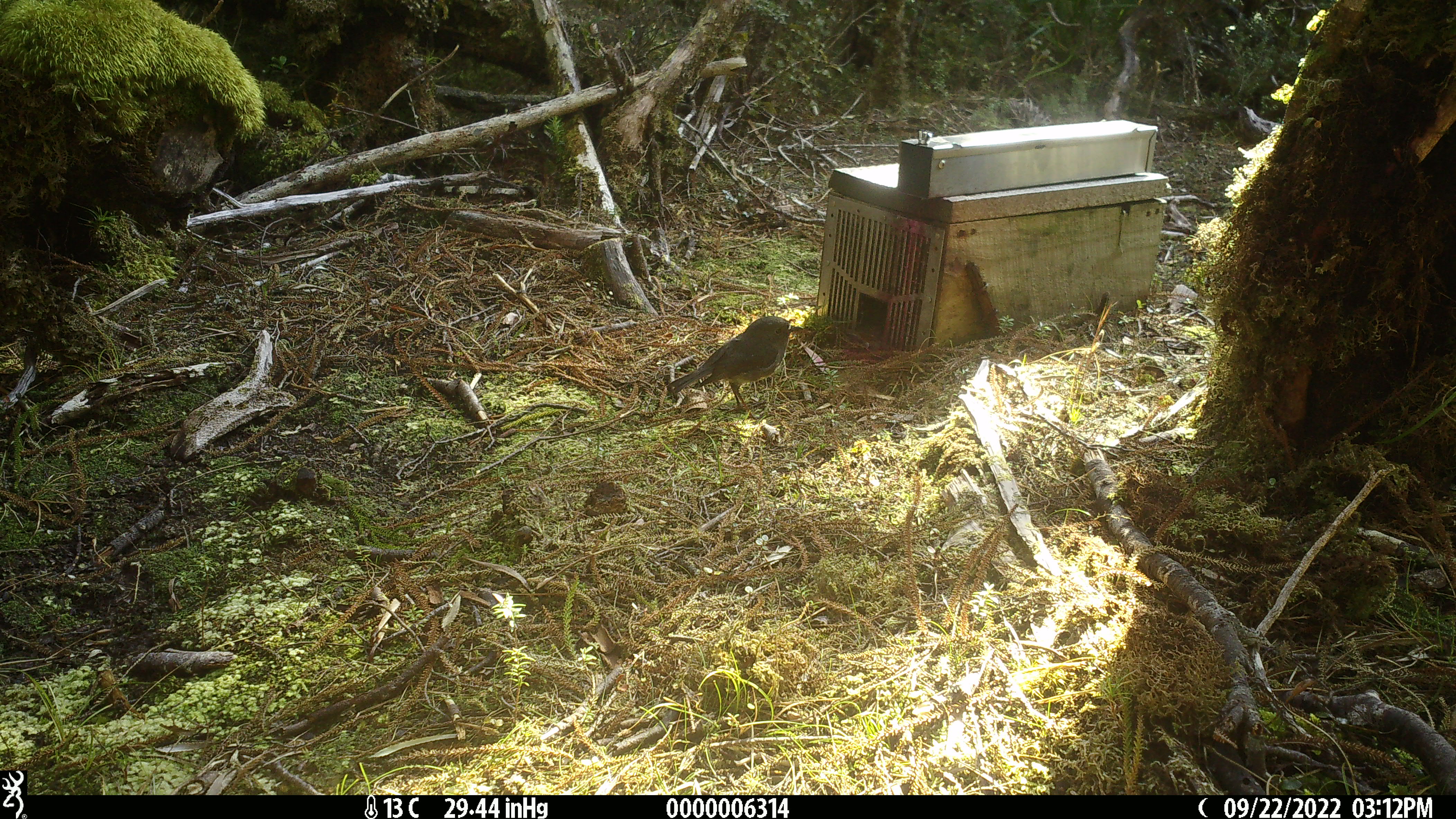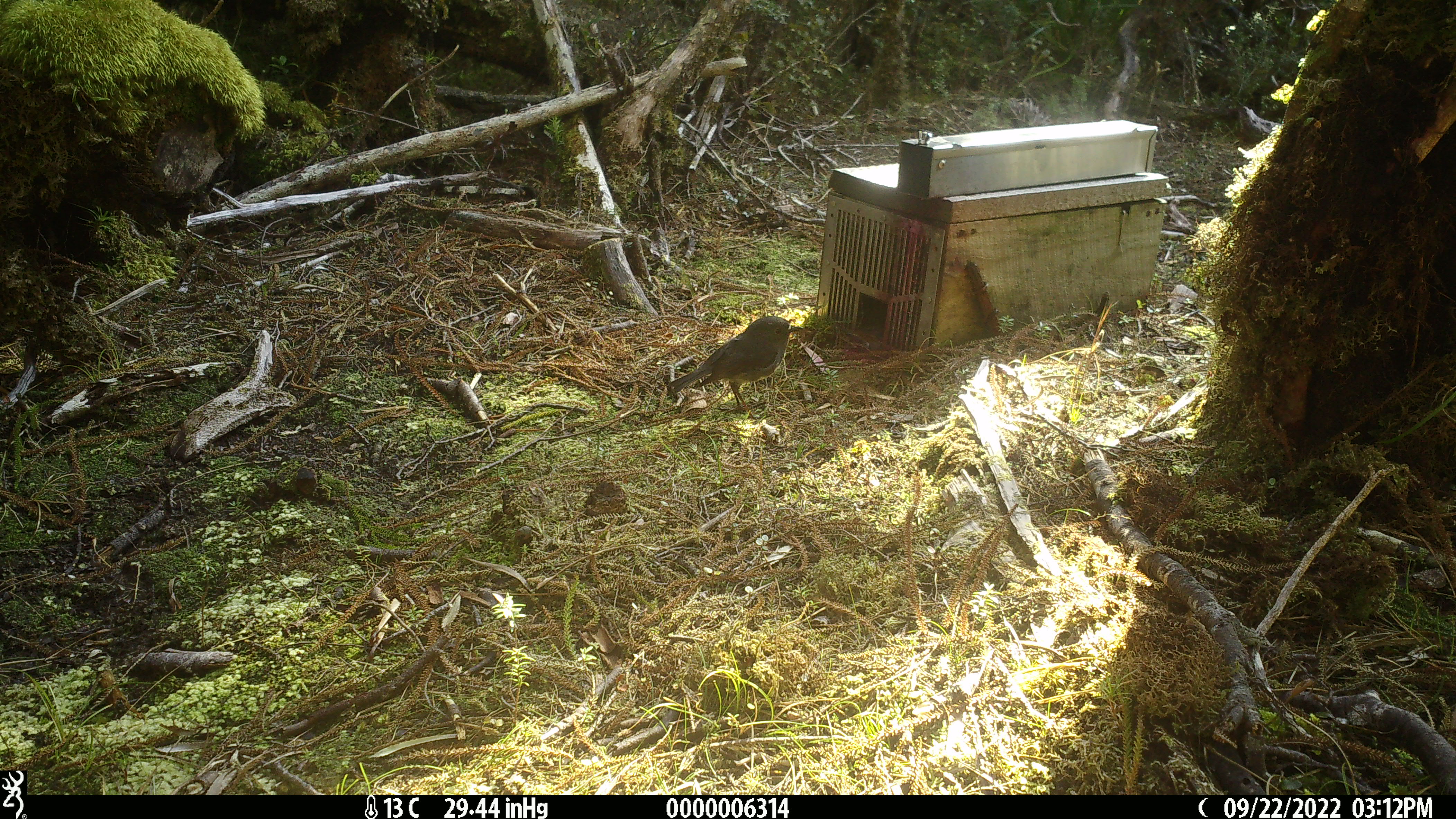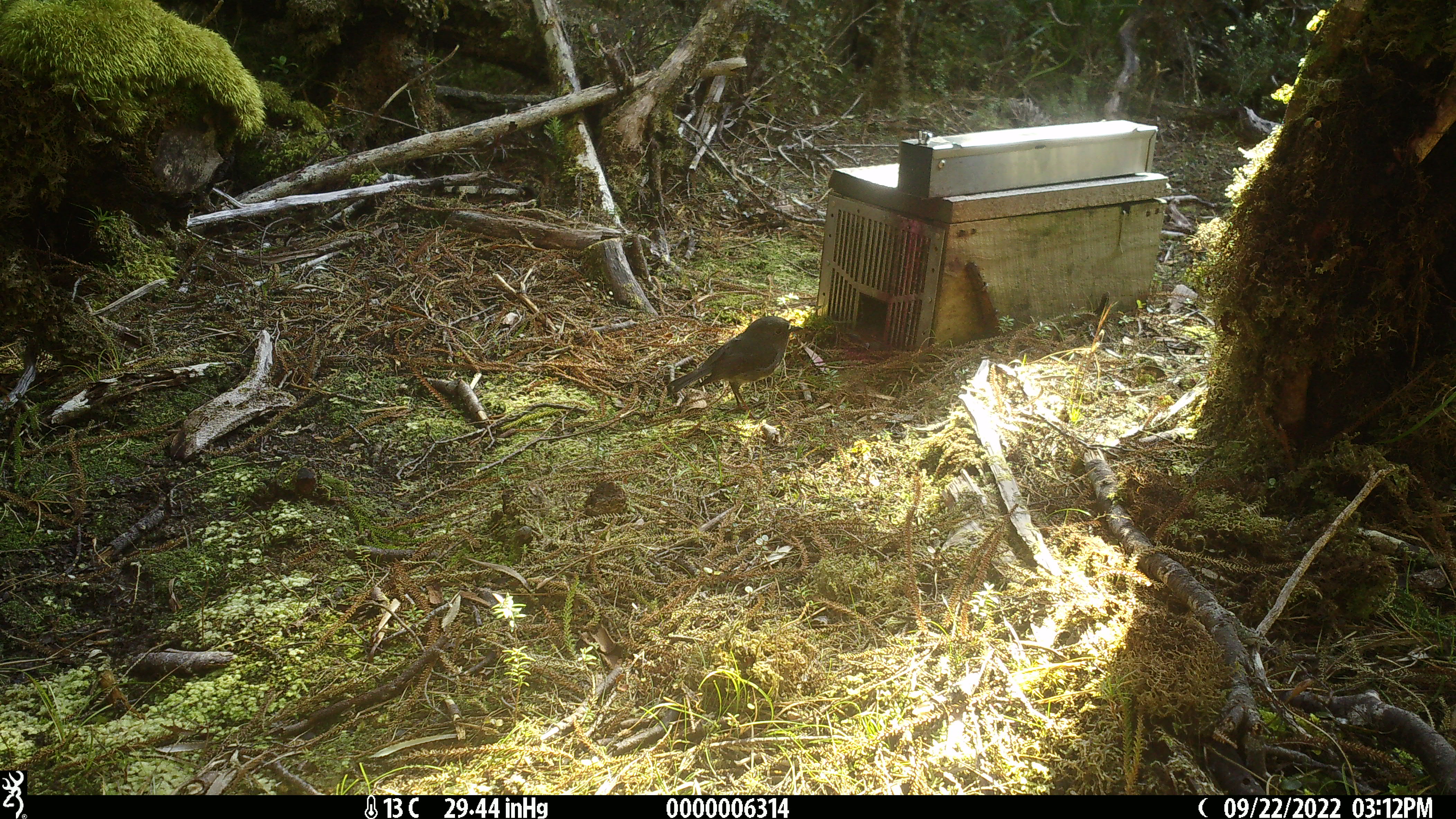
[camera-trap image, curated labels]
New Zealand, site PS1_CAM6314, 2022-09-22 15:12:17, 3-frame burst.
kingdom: Animalia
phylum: Chordata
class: Aves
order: Passeriformes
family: Petroicidae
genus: Petroica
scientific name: Petroica australis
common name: new zealand robin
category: robin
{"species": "robin (new zealand robin) (Petroica australis)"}